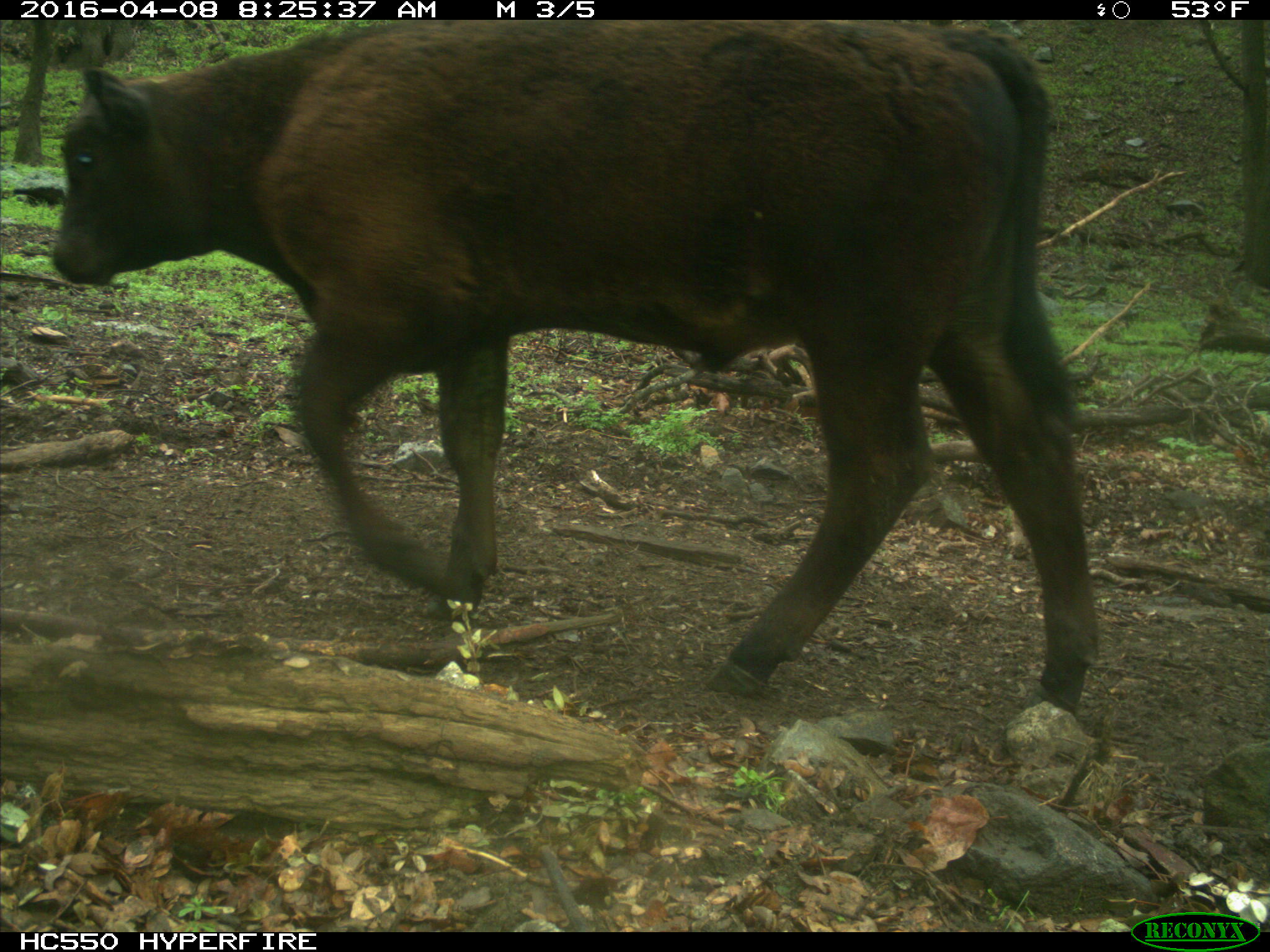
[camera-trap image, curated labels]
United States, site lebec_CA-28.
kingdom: Animalia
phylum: Chordata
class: Mammalia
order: Artiodactyla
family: Bovidae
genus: Bos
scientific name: Bos taurus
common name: domestic cow